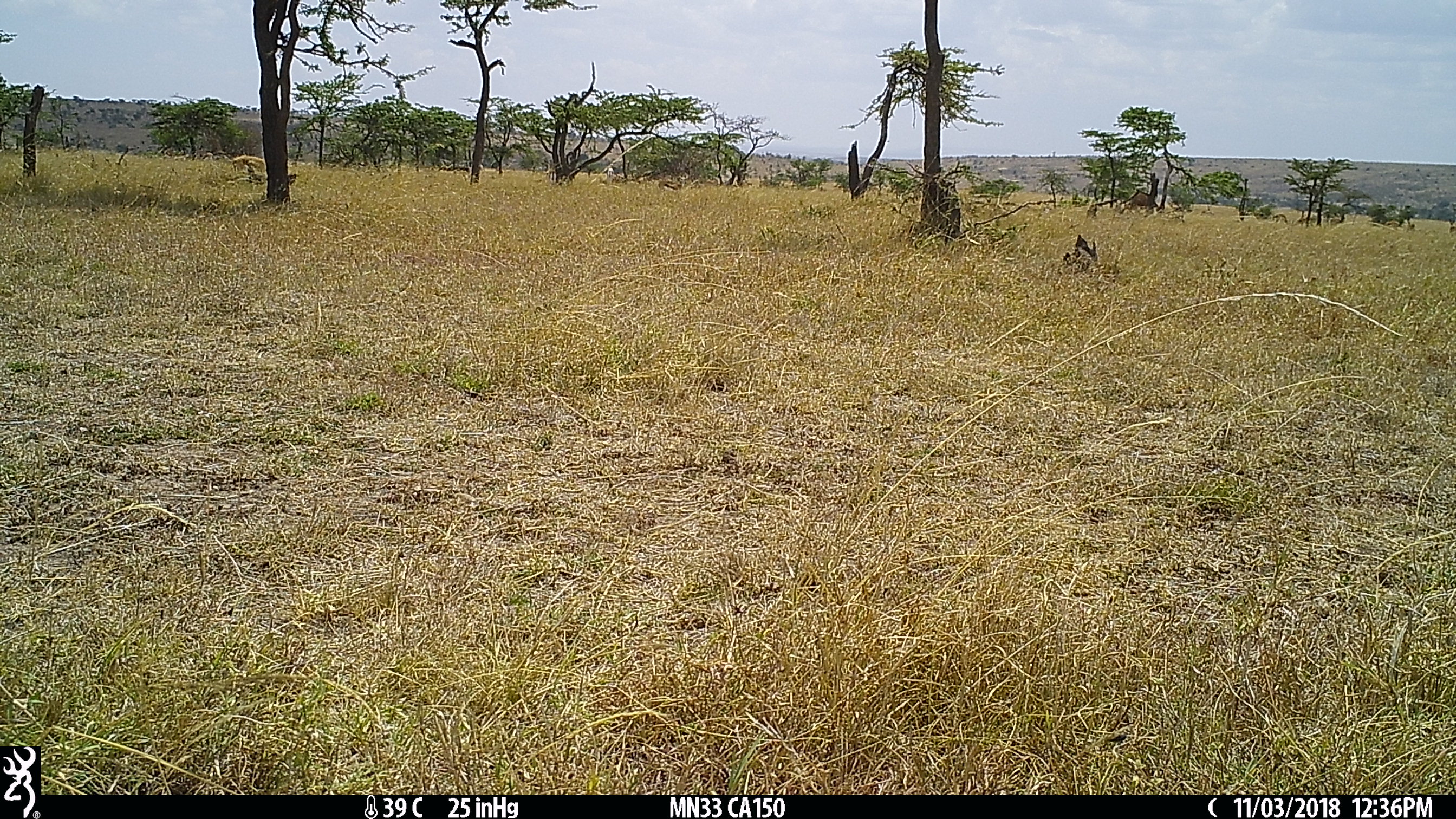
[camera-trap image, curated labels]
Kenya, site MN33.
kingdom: Animalia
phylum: Chordata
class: Mammalia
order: Artiodactyla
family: Bovidae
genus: Eudorcas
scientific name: Eudorcas thomsonii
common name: thomon's gazelle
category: gazelle thomsons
Gazelle thomsons (thomon's gazelle) (Eudorcas thomsonii).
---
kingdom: Animalia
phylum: Chordata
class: Mammalia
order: Artiodactyla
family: Bovidae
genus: Damaliscus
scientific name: Damaliscus lunatus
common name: topi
Topi (Damaliscus lunatus).